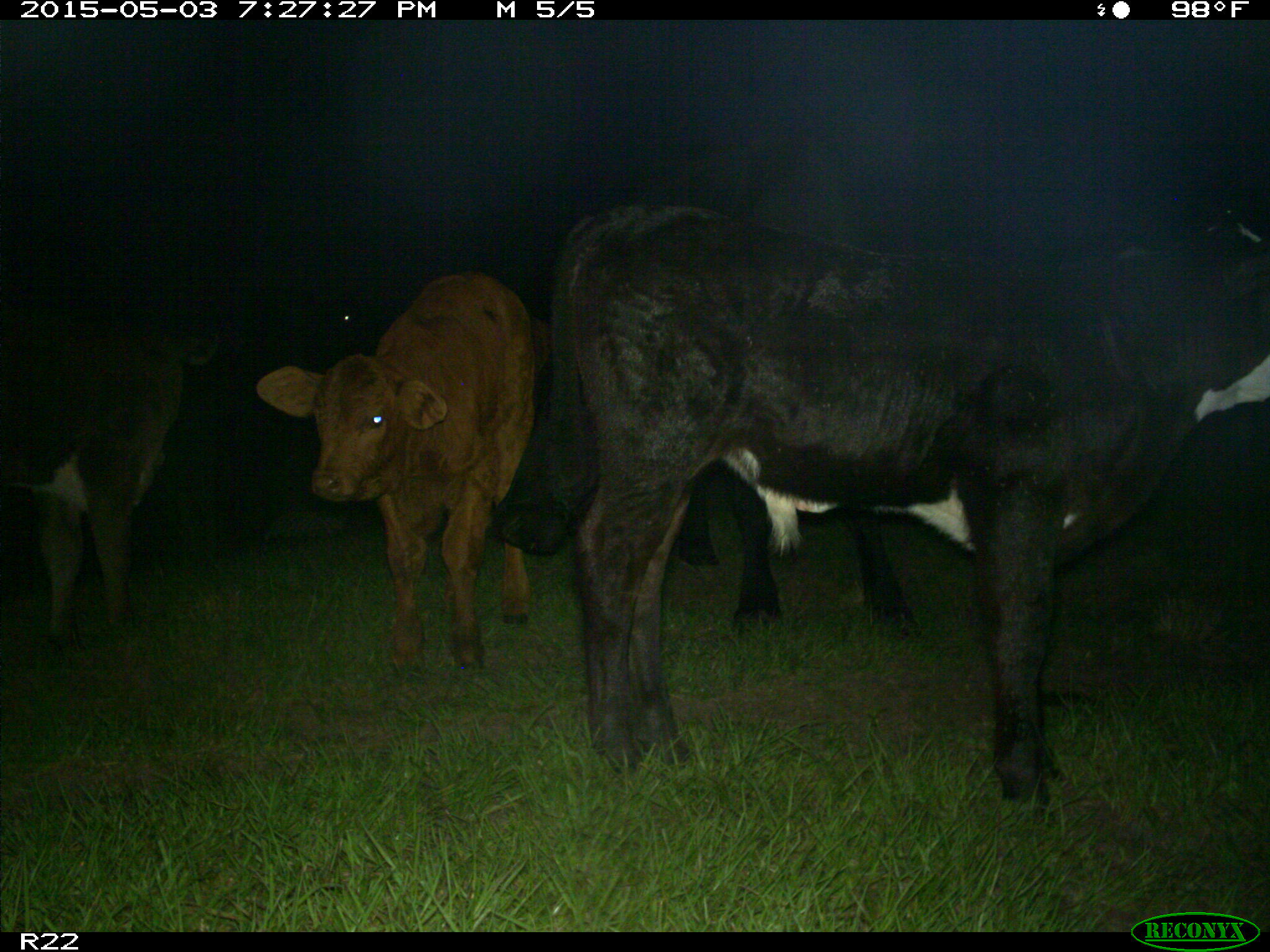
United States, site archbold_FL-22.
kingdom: Animalia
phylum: Chordata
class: Mammalia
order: Artiodactyla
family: Bovidae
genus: Bos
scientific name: Bos taurus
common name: domestic cow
Bos taurus (domestic cow).